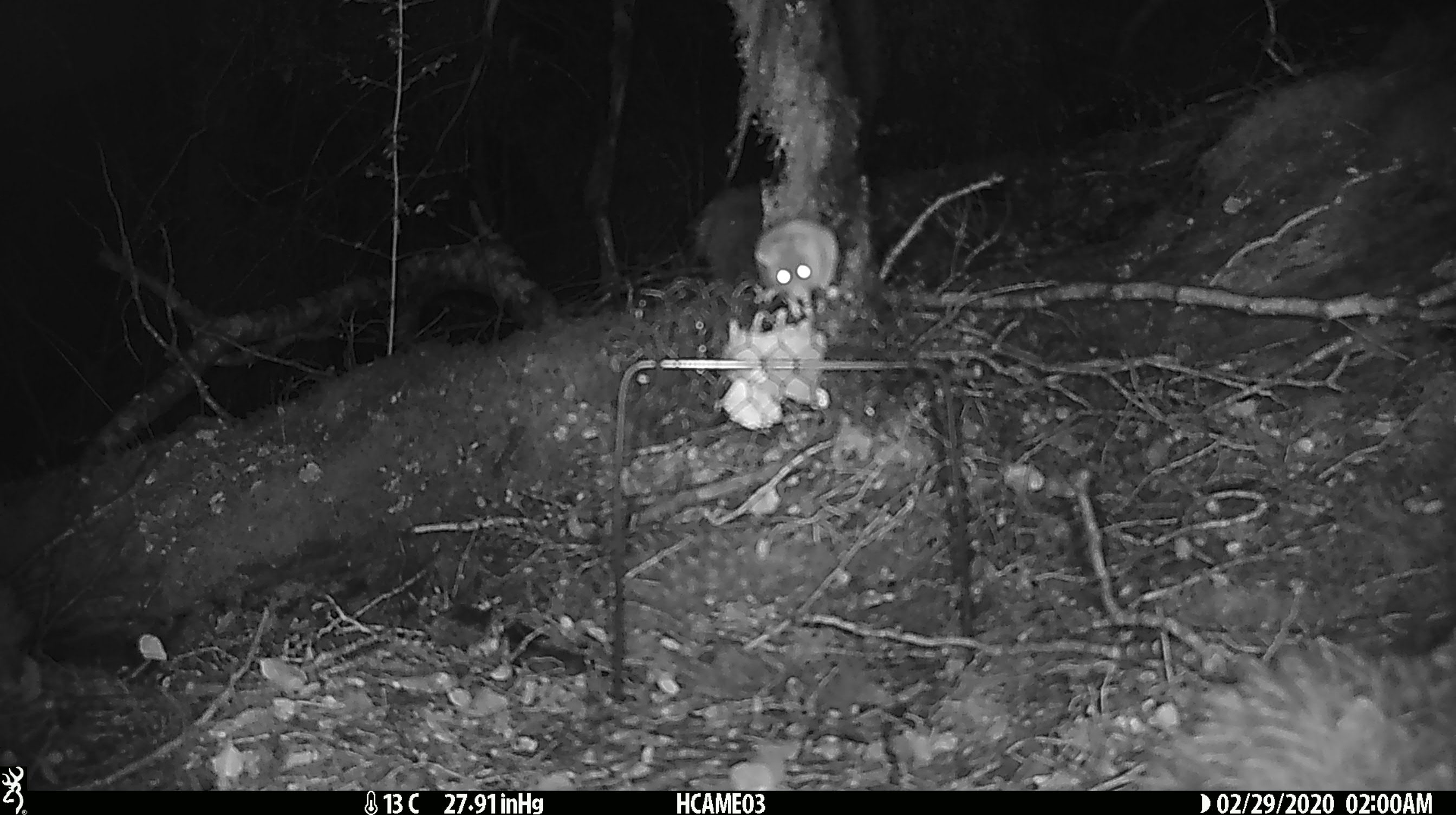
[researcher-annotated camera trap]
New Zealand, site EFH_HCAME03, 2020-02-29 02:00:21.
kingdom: Animalia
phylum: Chordata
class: Mammalia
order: Rodentia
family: Muridae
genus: Mus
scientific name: Mus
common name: mouse